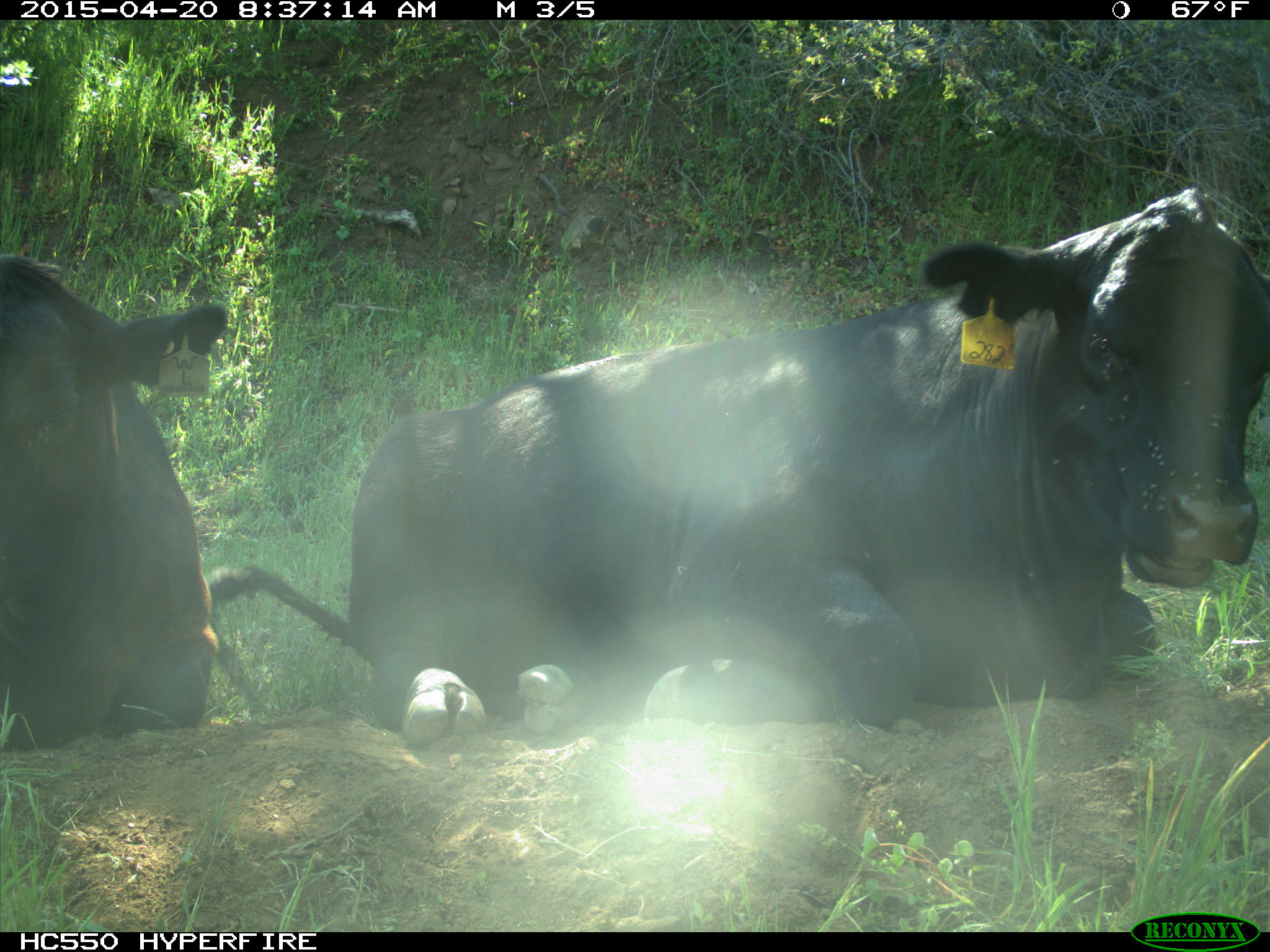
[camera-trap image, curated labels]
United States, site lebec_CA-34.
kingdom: Animalia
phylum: Chordata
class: Mammalia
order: Artiodactyla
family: Bovidae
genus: Bos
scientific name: Bos taurus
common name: domestic cow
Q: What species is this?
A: Bos taurus (domestic cow).